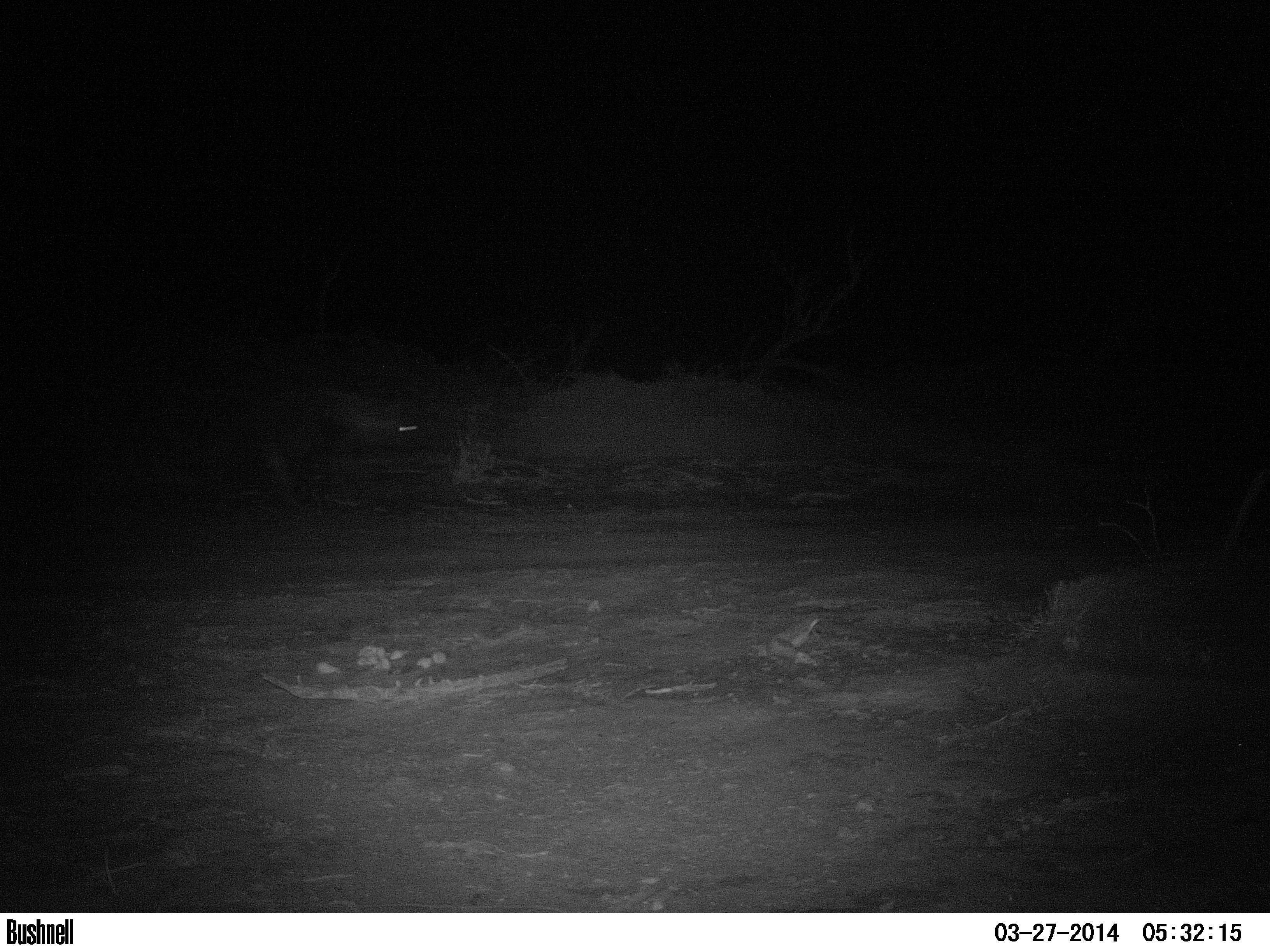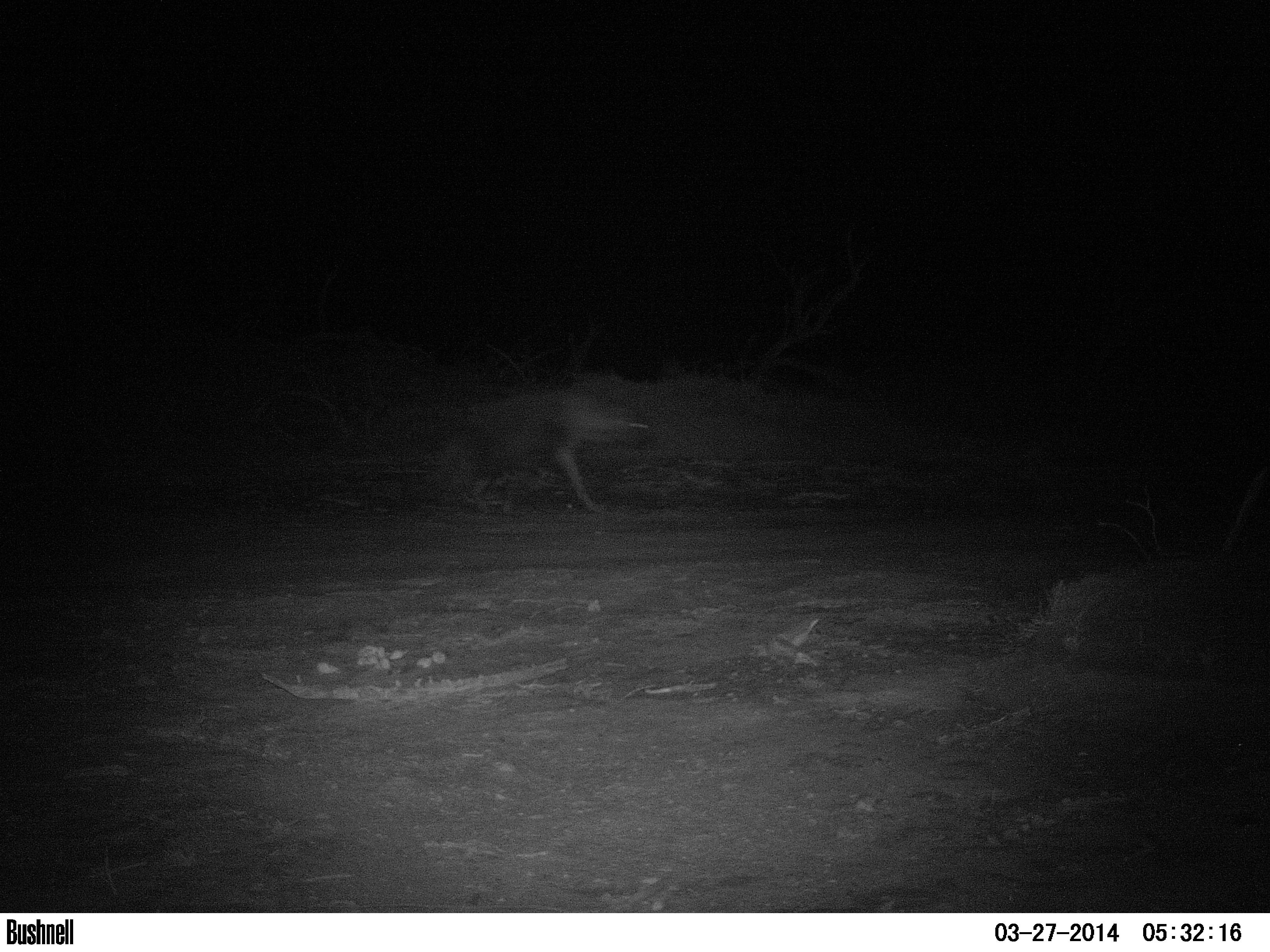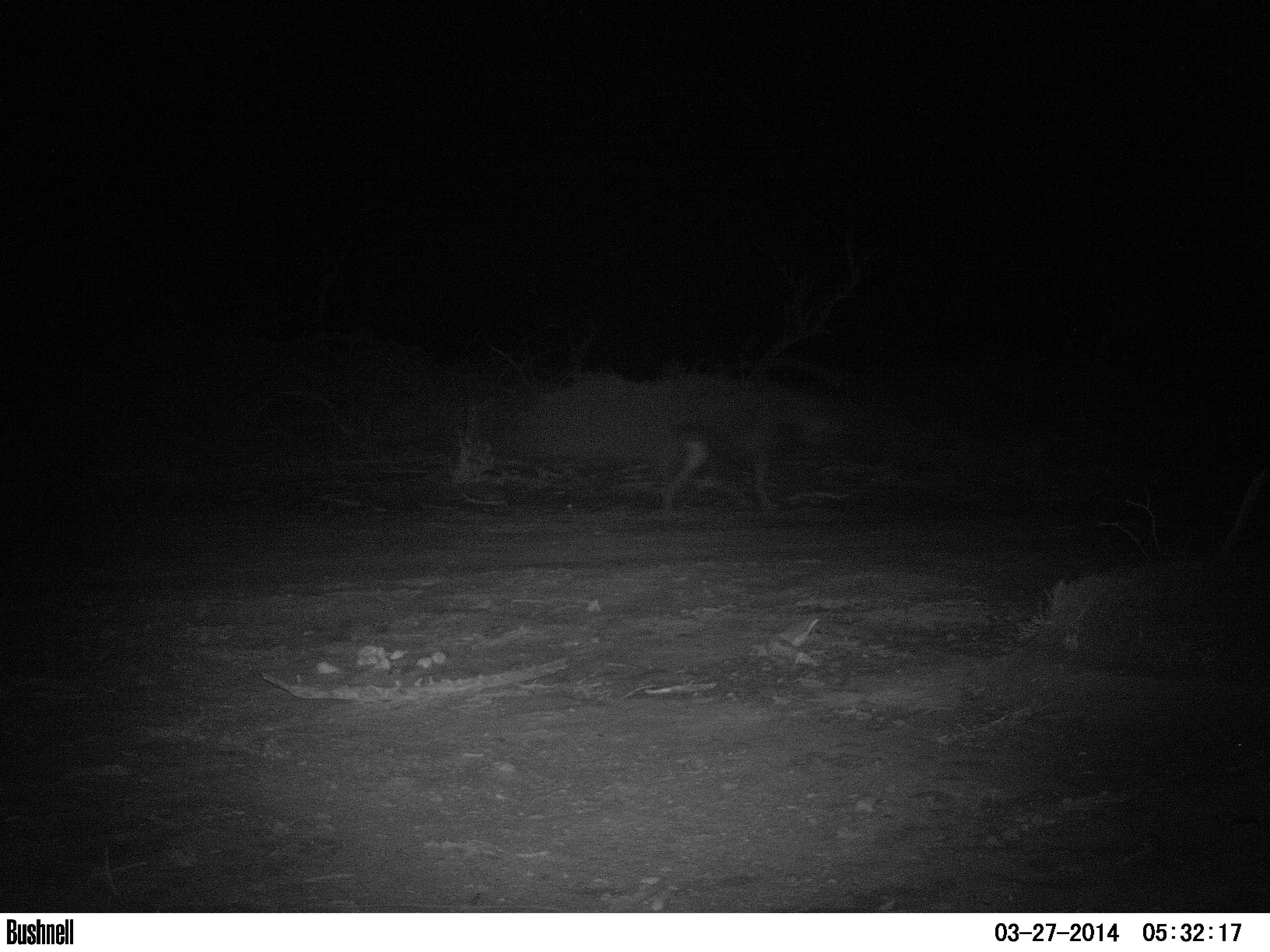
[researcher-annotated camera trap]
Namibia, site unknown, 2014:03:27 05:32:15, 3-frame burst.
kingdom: Animalia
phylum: Chordata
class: Mammalia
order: Carnivora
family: Hyaenidae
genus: Parahyaena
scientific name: Parahyaena brunnea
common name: brown hyena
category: hyaena brunnea